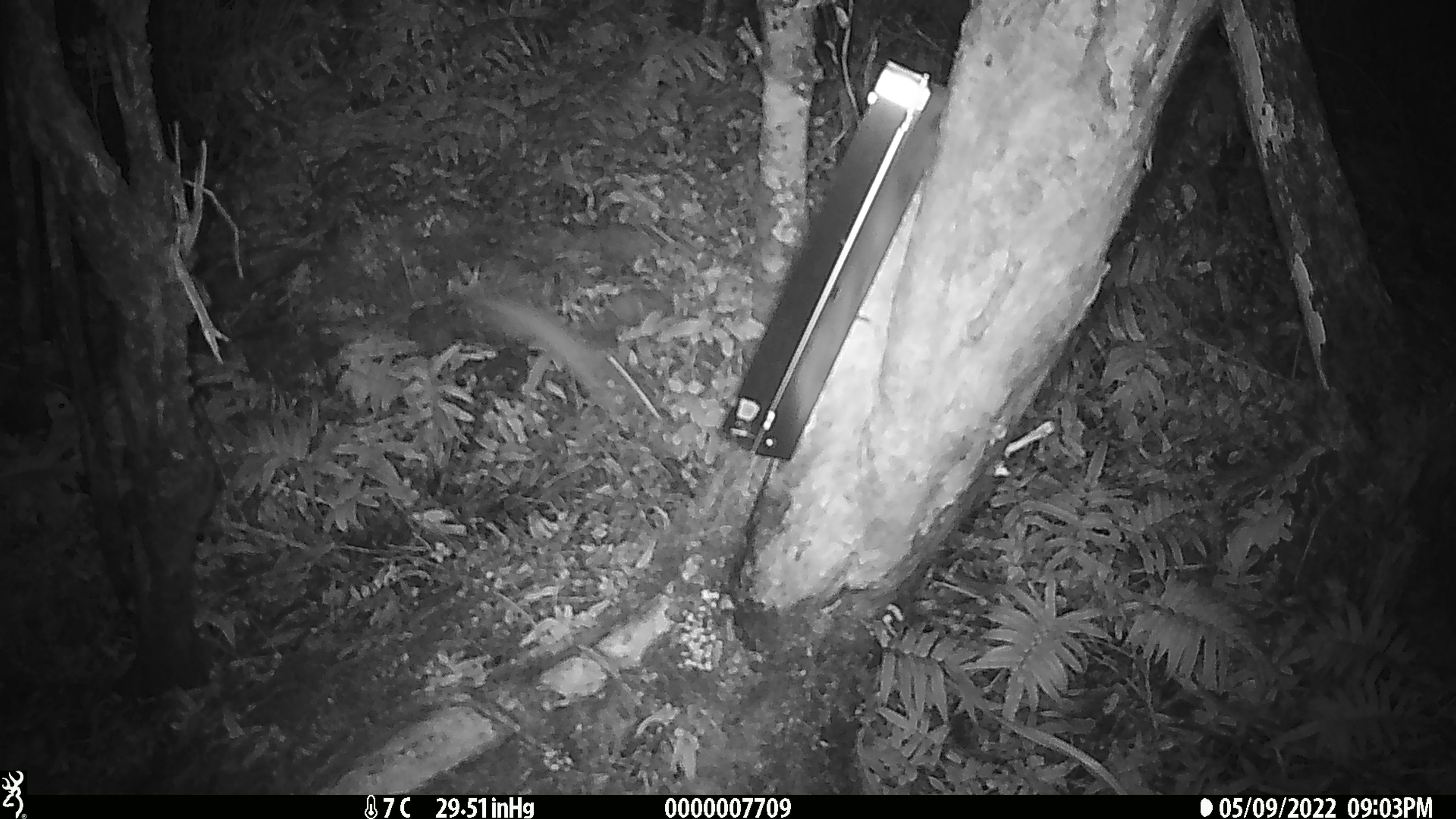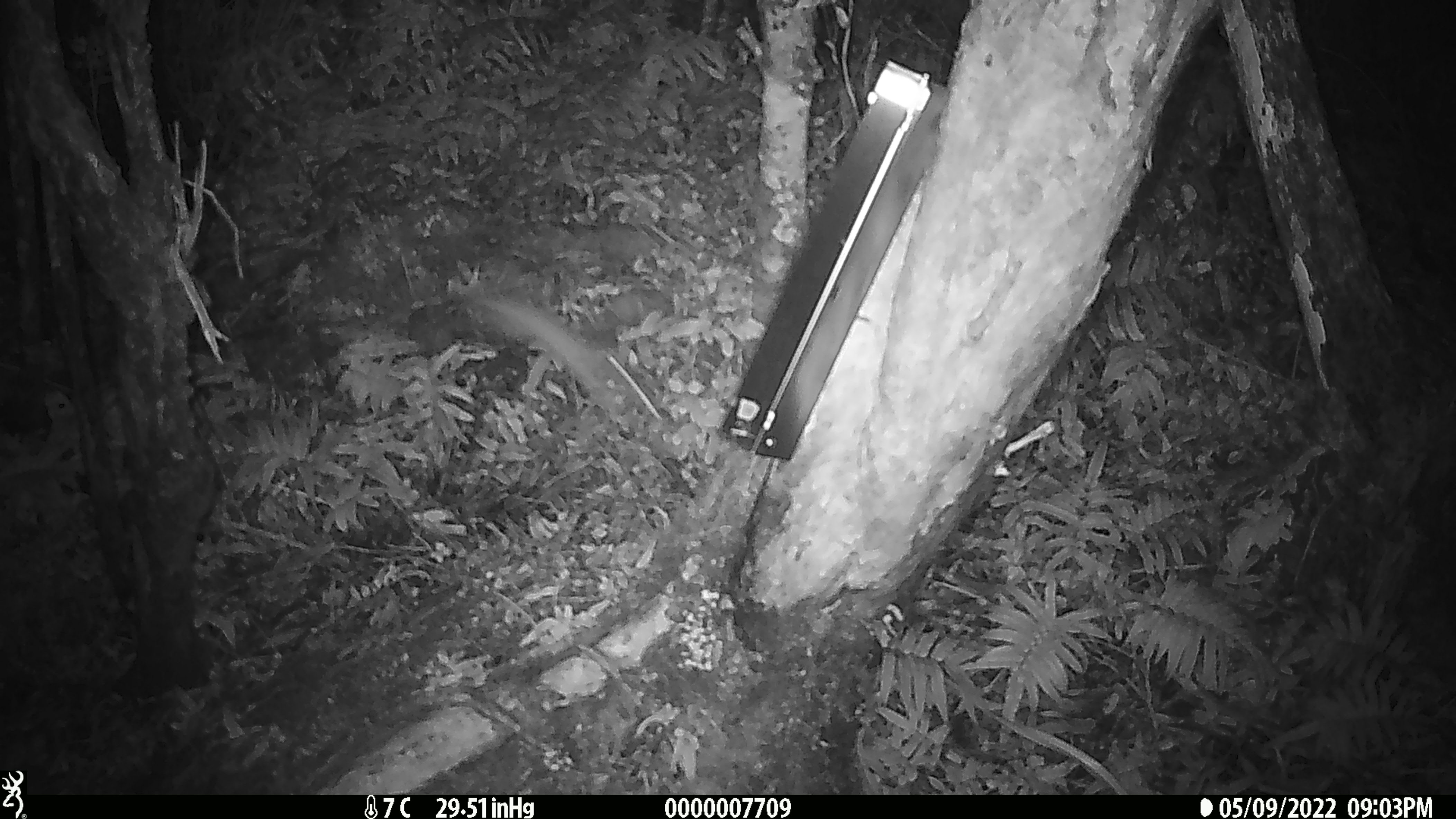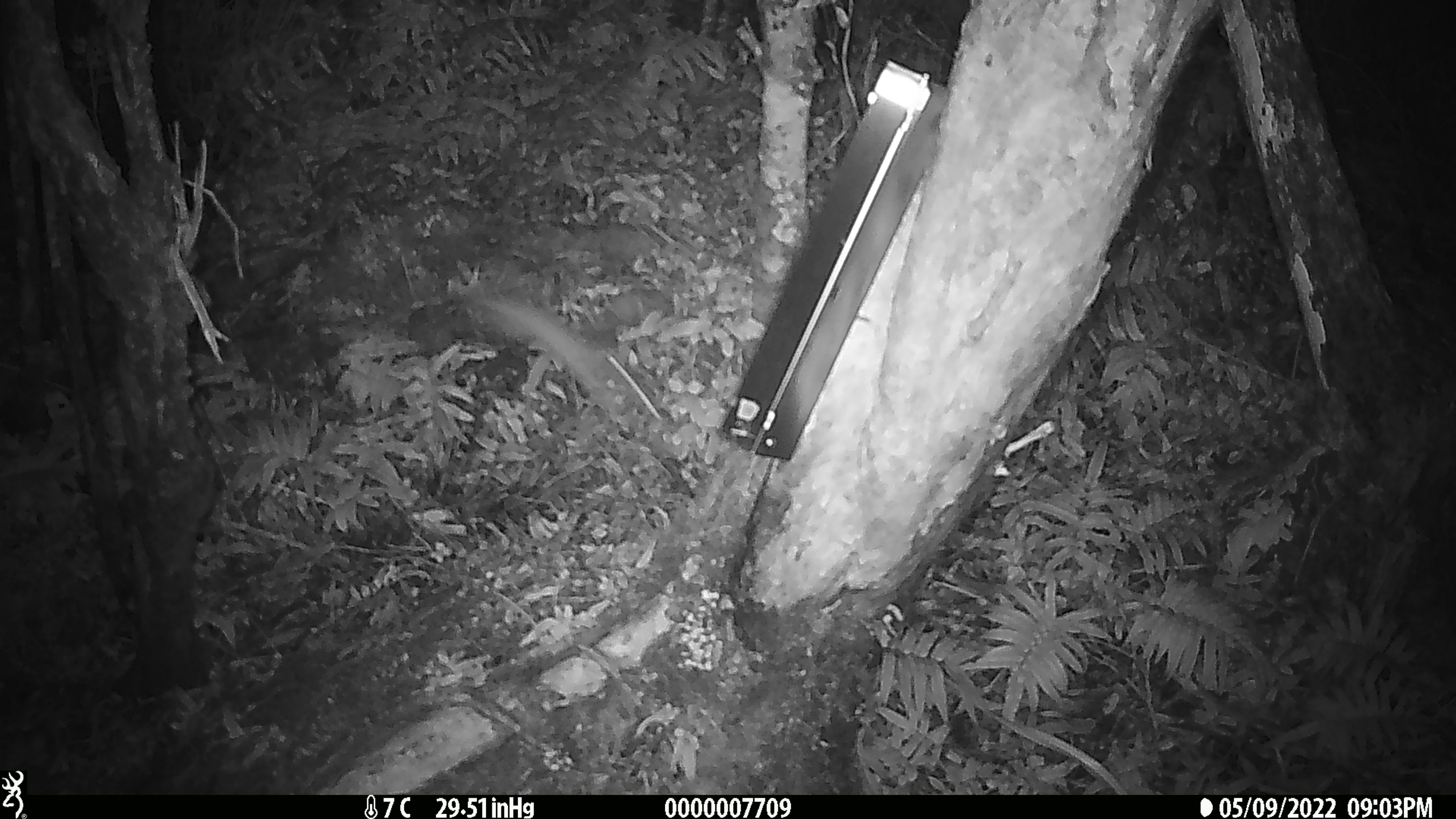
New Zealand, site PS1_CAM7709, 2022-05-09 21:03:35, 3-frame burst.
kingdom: Animalia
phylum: Chordata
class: Mammalia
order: Carnivora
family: Mustelidae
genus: Mustela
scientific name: Mustela erminea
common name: stoat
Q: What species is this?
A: Stoat (Mustela erminea).